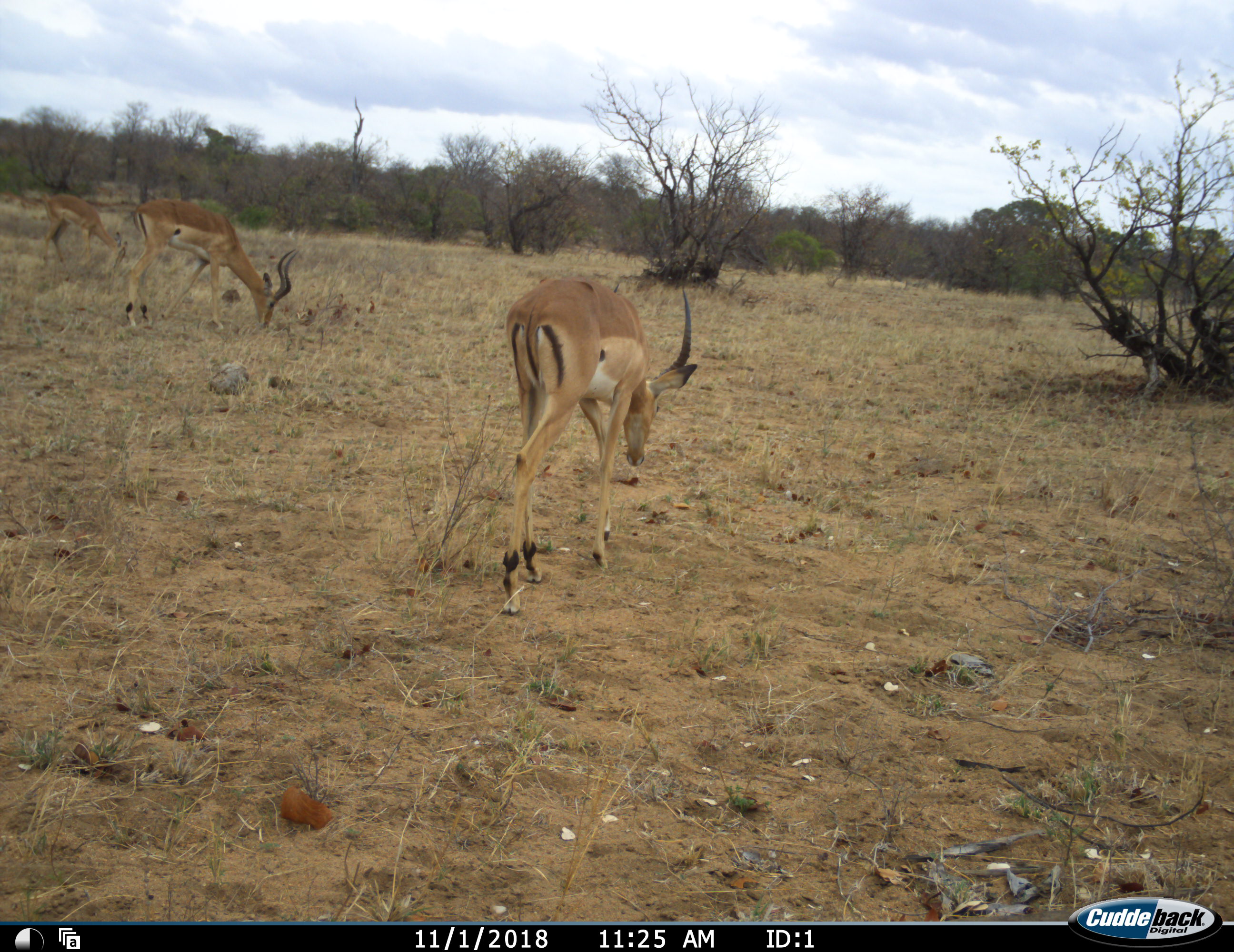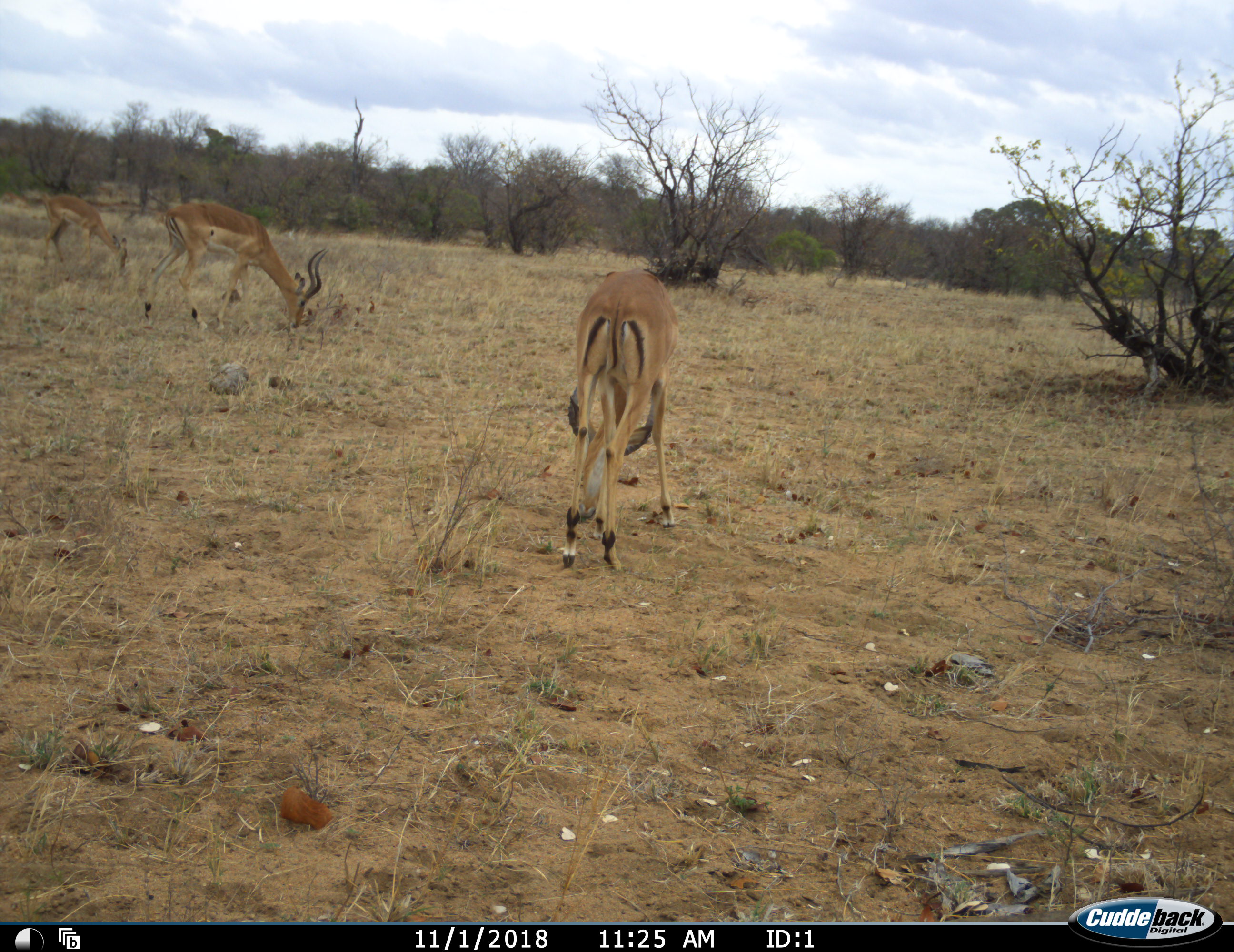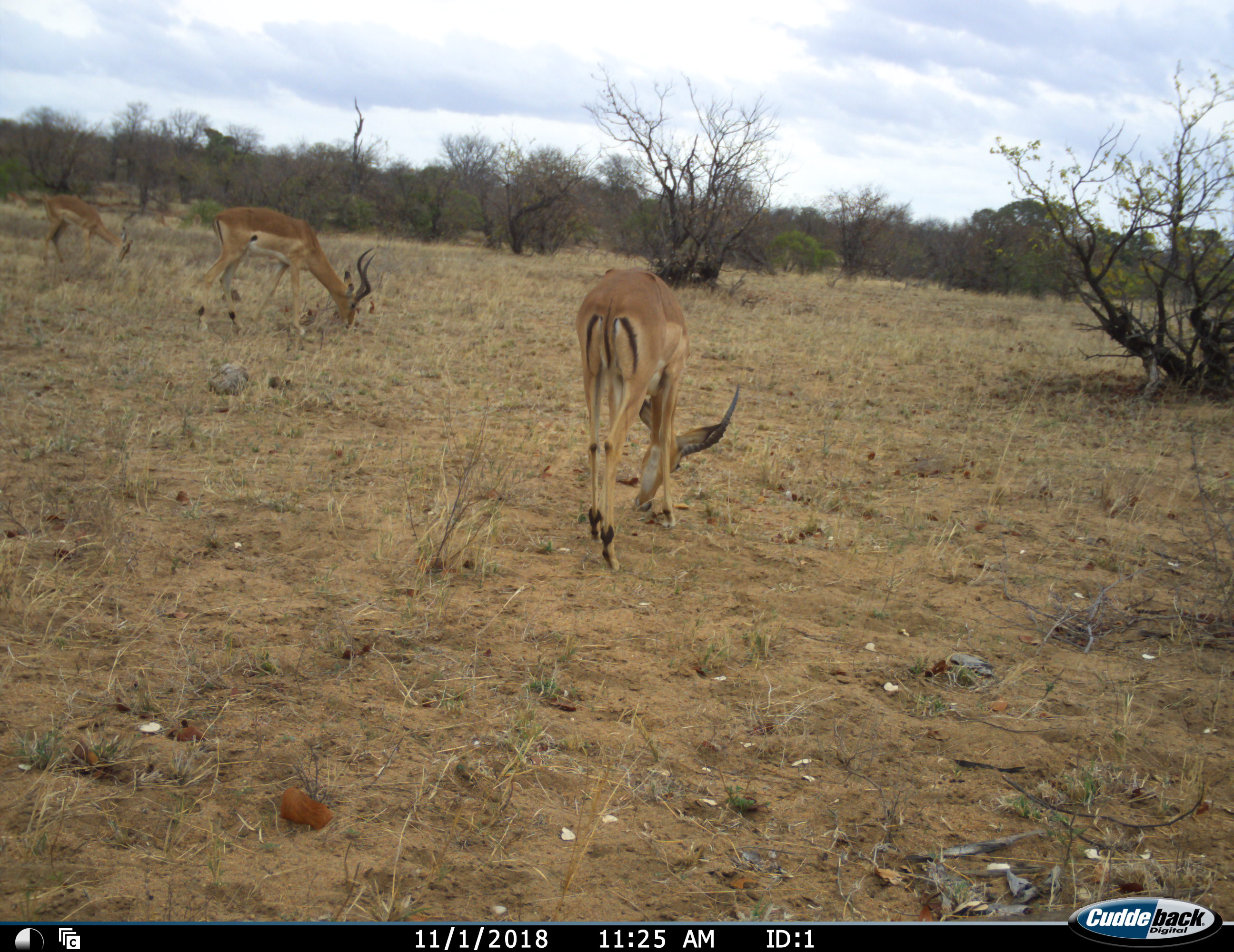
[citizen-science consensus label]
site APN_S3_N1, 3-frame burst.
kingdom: Animalia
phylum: Chordata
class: Mammalia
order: Artiodactyla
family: Bovidae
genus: Aepyceros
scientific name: Aepyceros melampus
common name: impala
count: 3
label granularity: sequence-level